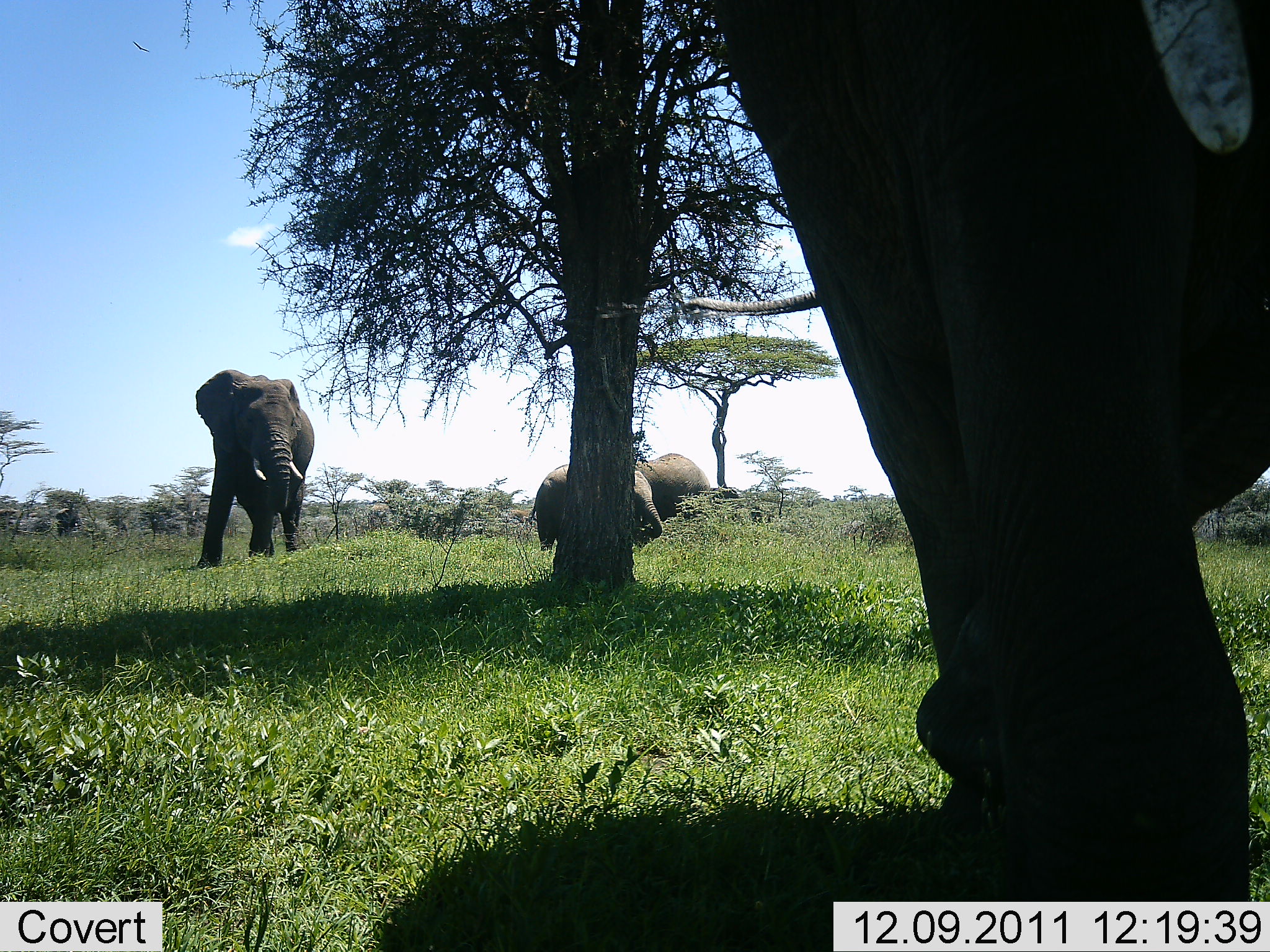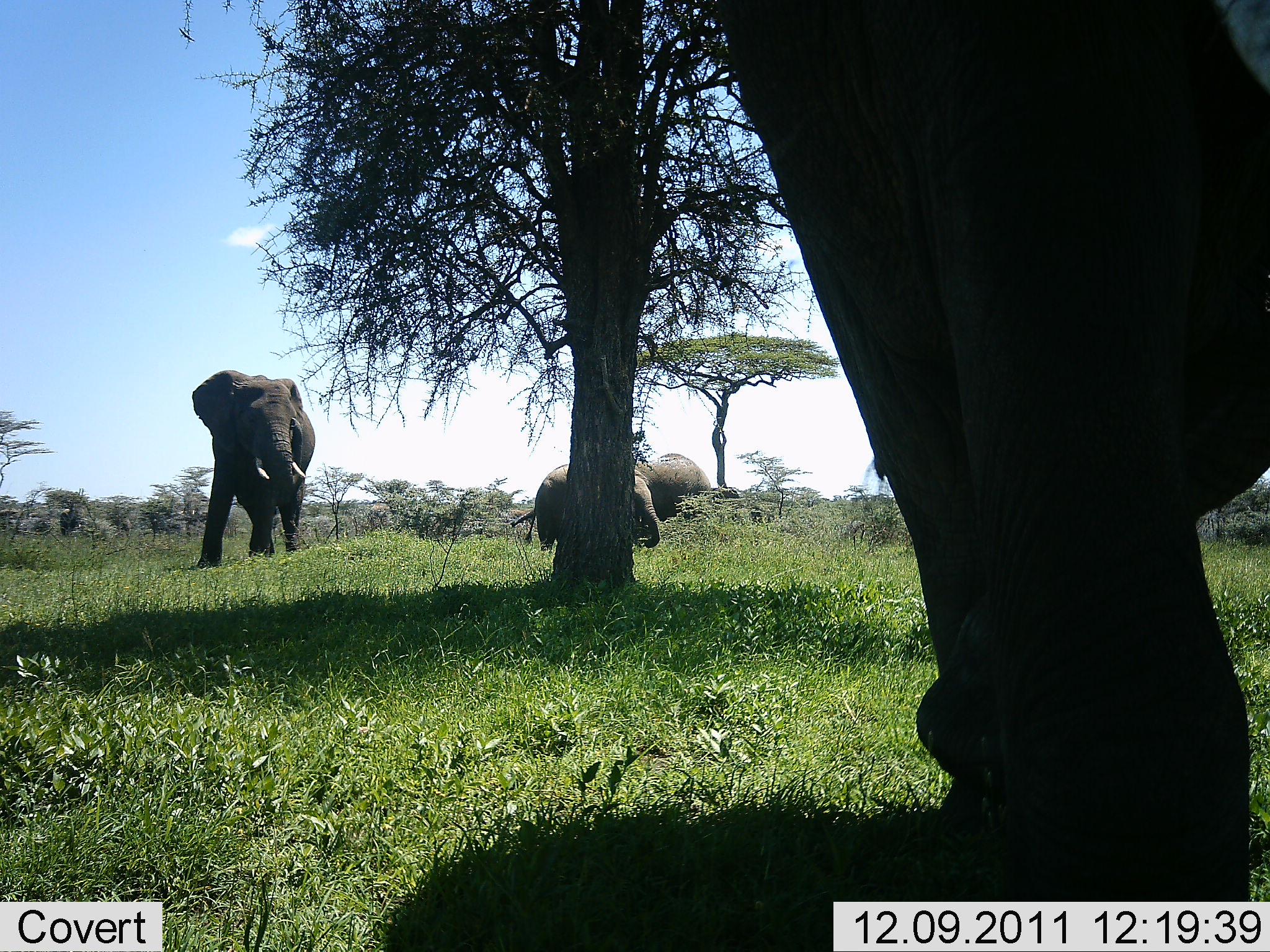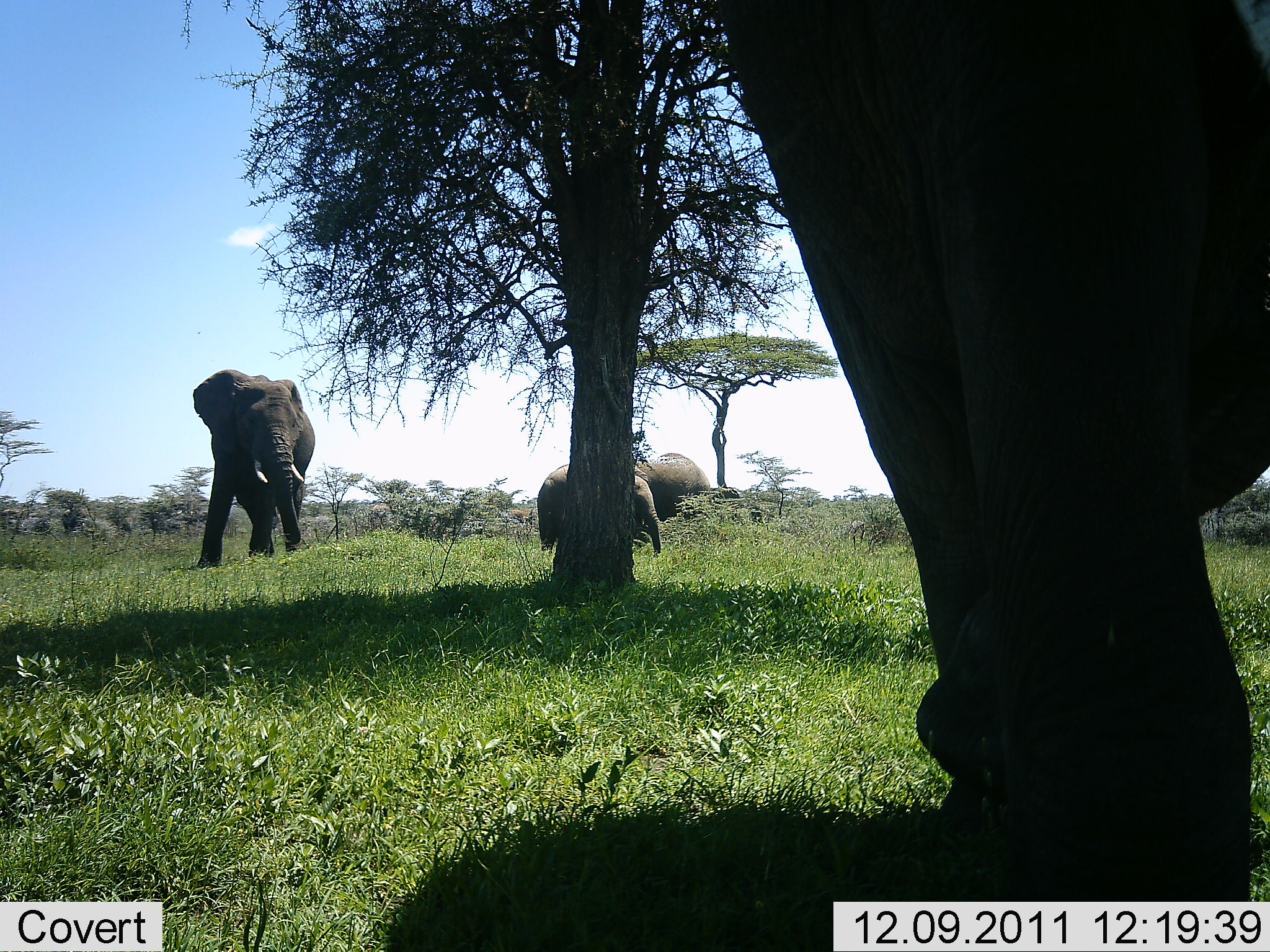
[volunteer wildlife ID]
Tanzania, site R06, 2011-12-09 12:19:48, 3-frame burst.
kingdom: Animalia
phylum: Chordata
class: Mammalia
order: Proboscidea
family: Elephantidae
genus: Loxodonta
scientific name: Loxodonta africana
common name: african bush elephant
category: elephant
Elephant (african bush elephant) (Loxodonta africana), count 4. Behavior (volunteer vote fractions): standing 87%, resting 7%, moving 13%, interacting 0%. Young present (vote fraction): 20%. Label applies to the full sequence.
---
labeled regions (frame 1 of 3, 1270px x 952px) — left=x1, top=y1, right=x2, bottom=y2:
animal: left=674, top=0, right=1270, bottom=902; left=193, top=368, right=317, bottom=571; left=524, top=461, right=664, bottom=563; left=611, top=452, right=714, bottom=526; left=54, top=506, right=91, bottom=540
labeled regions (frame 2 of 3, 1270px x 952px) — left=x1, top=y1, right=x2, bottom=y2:
animal: left=702, top=0, right=1270, bottom=901; left=187, top=369, right=318, bottom=571; left=522, top=460, right=663, bottom=563; left=602, top=453, right=713, bottom=551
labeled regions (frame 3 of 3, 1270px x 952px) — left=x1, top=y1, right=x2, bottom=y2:
animal: left=708, top=0, right=1270, bottom=902; left=185, top=368, right=319, bottom=574; left=531, top=456, right=666, bottom=567; left=585, top=451, right=713, bottom=547